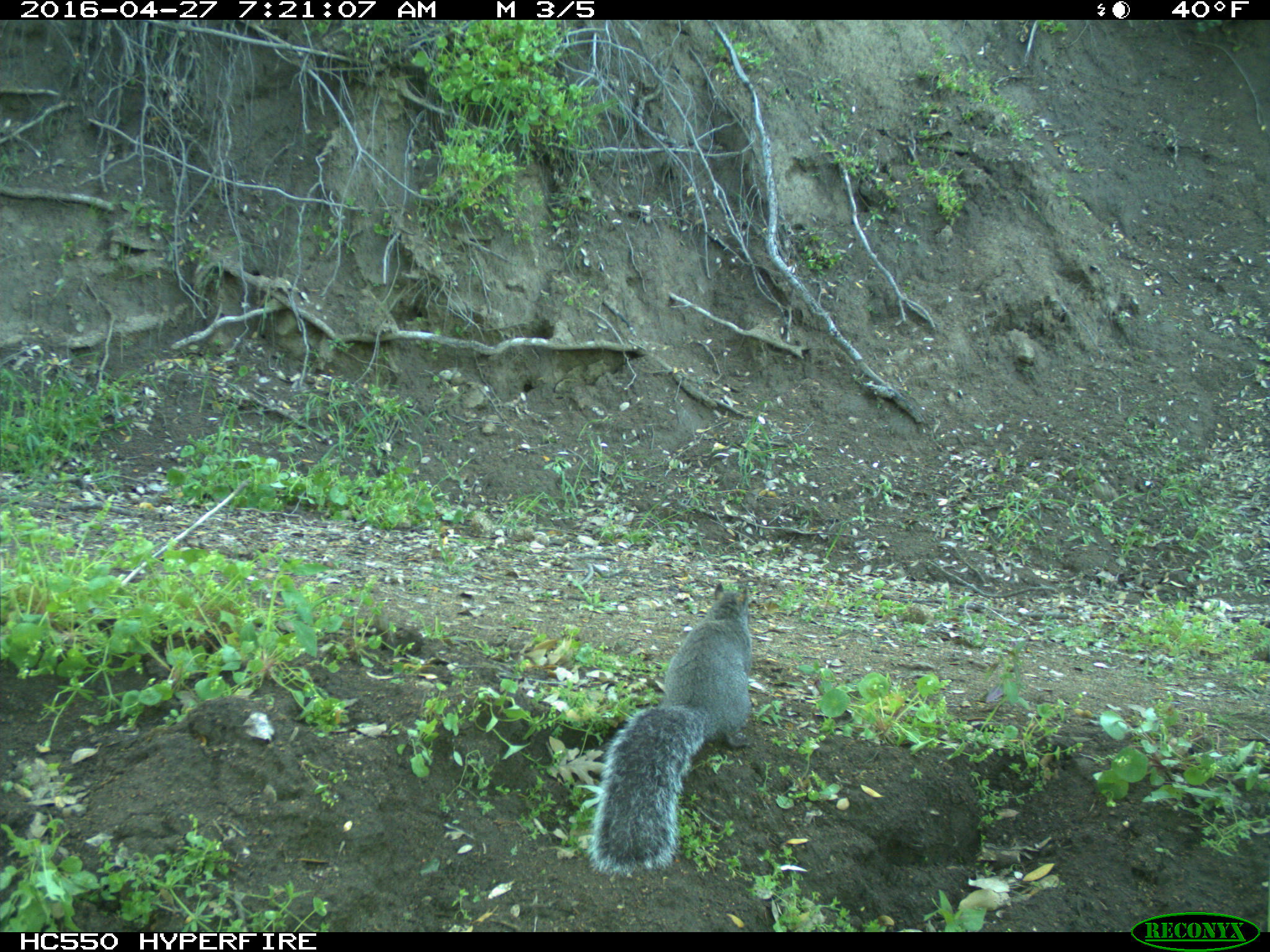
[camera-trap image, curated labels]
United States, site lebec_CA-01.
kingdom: Animalia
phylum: Chordata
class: Mammalia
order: Rodentia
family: Sciuridae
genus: Sciurus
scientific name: Sciurus carolinensis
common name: eastern gray squirrel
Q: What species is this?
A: Sciurus carolinensis (eastern gray squirrel).